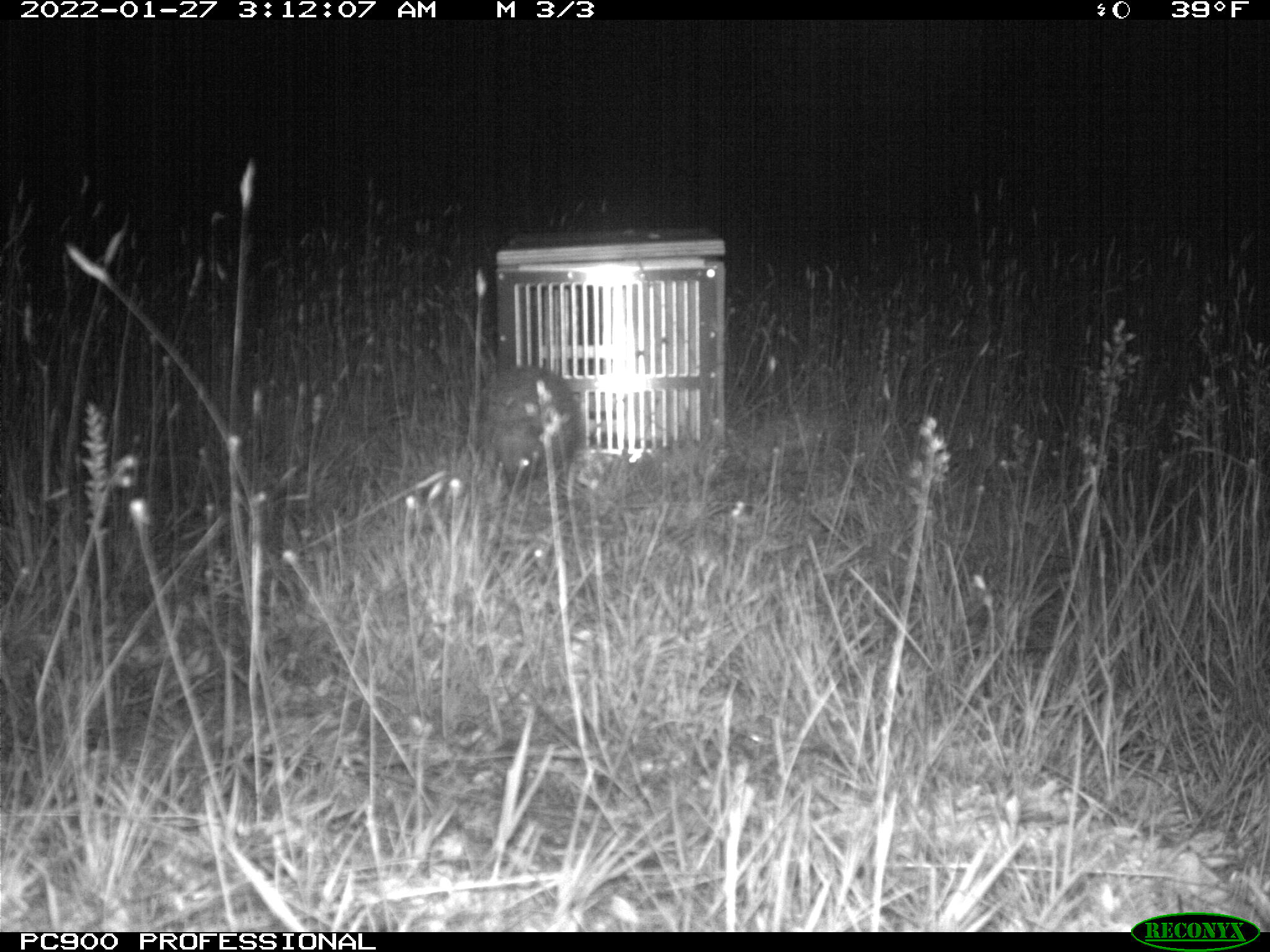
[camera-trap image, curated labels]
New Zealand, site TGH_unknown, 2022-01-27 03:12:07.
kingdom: Animalia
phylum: Chordata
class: Mammalia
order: Eulipotyphla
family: Erinaceidae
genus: Erinaceus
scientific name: Erinaceus europaeus europaeus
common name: european hedgehog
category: hedgehog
Hedgehog (european hedgehog) (Erinaceus europaeus europaeus).